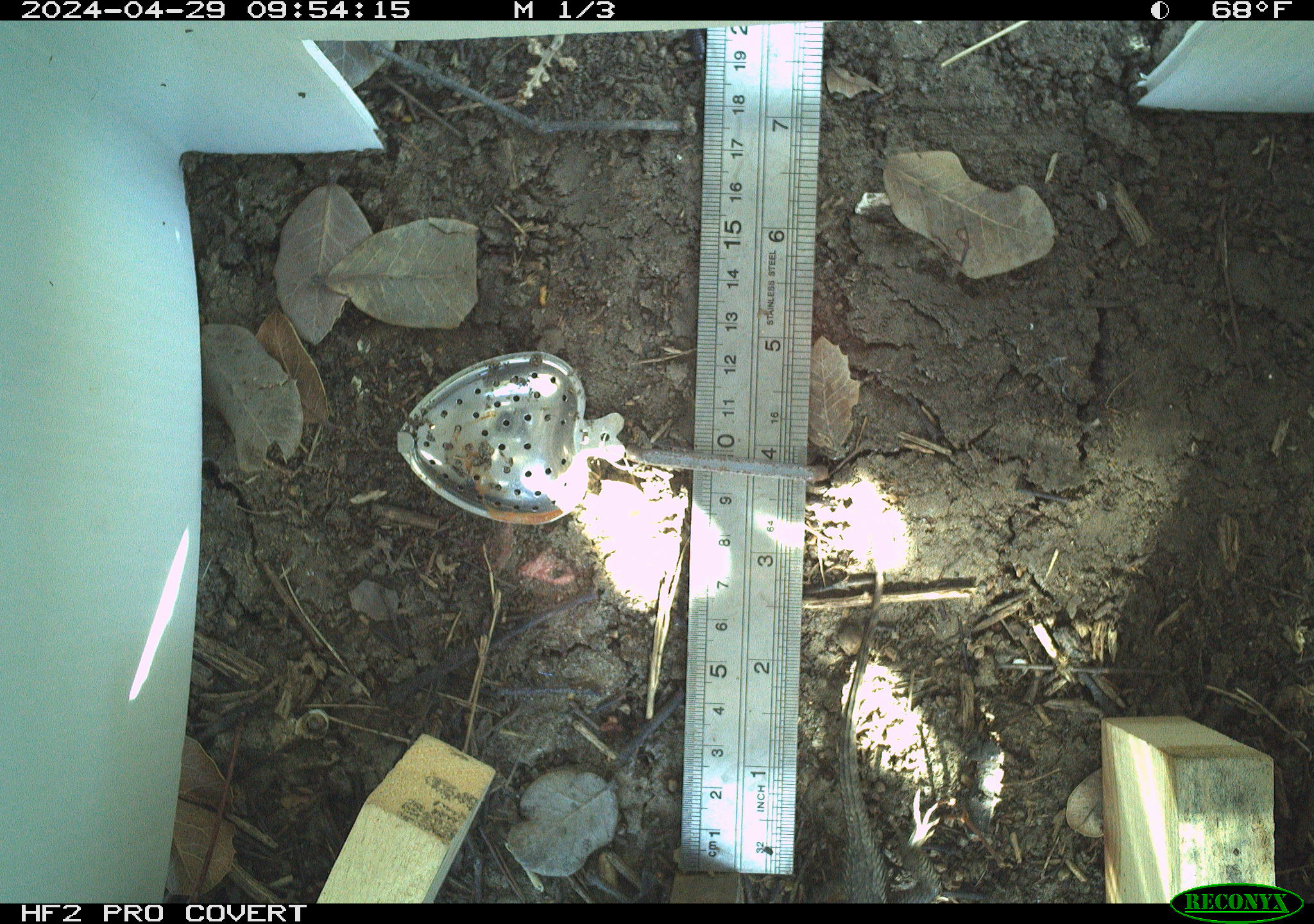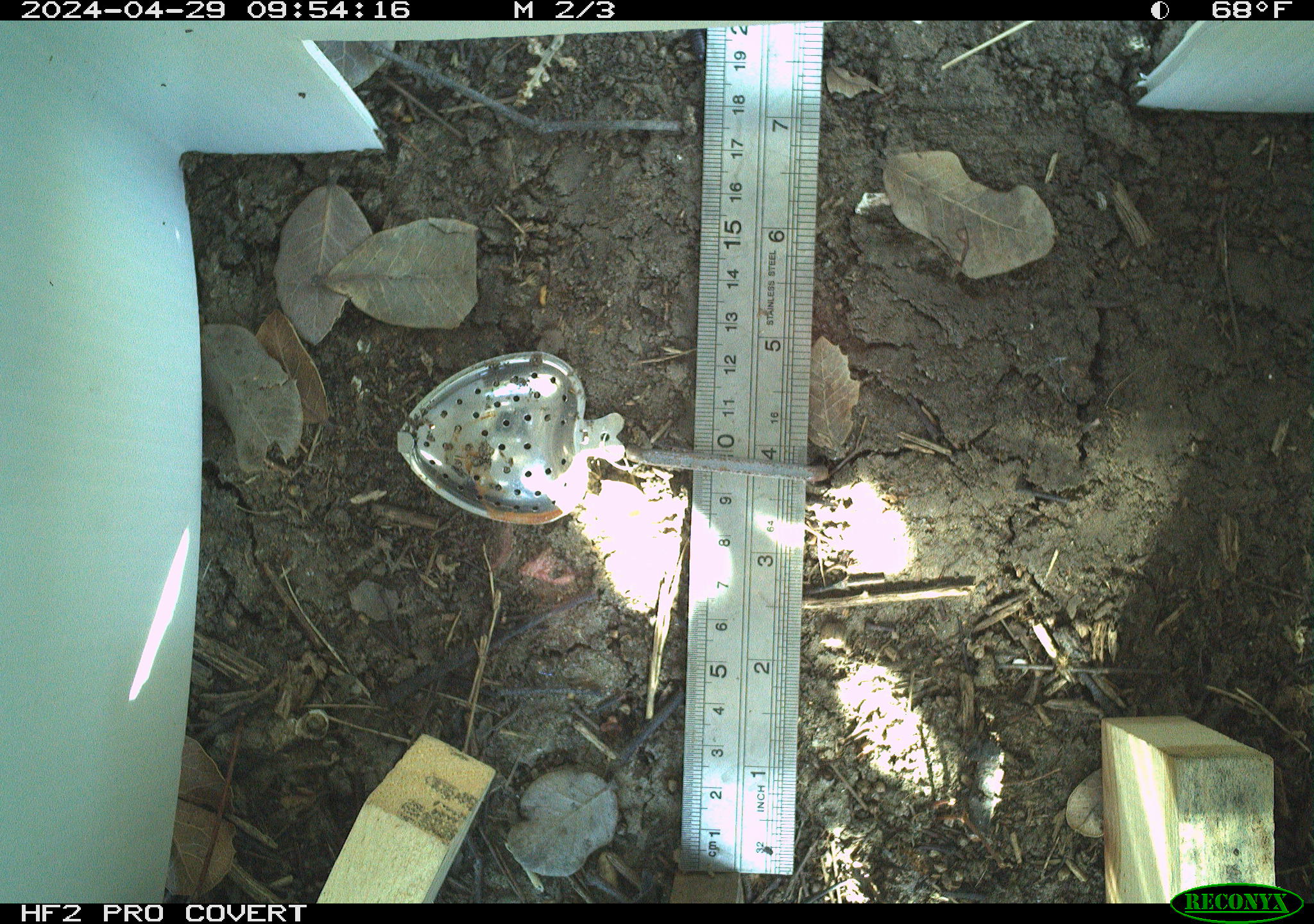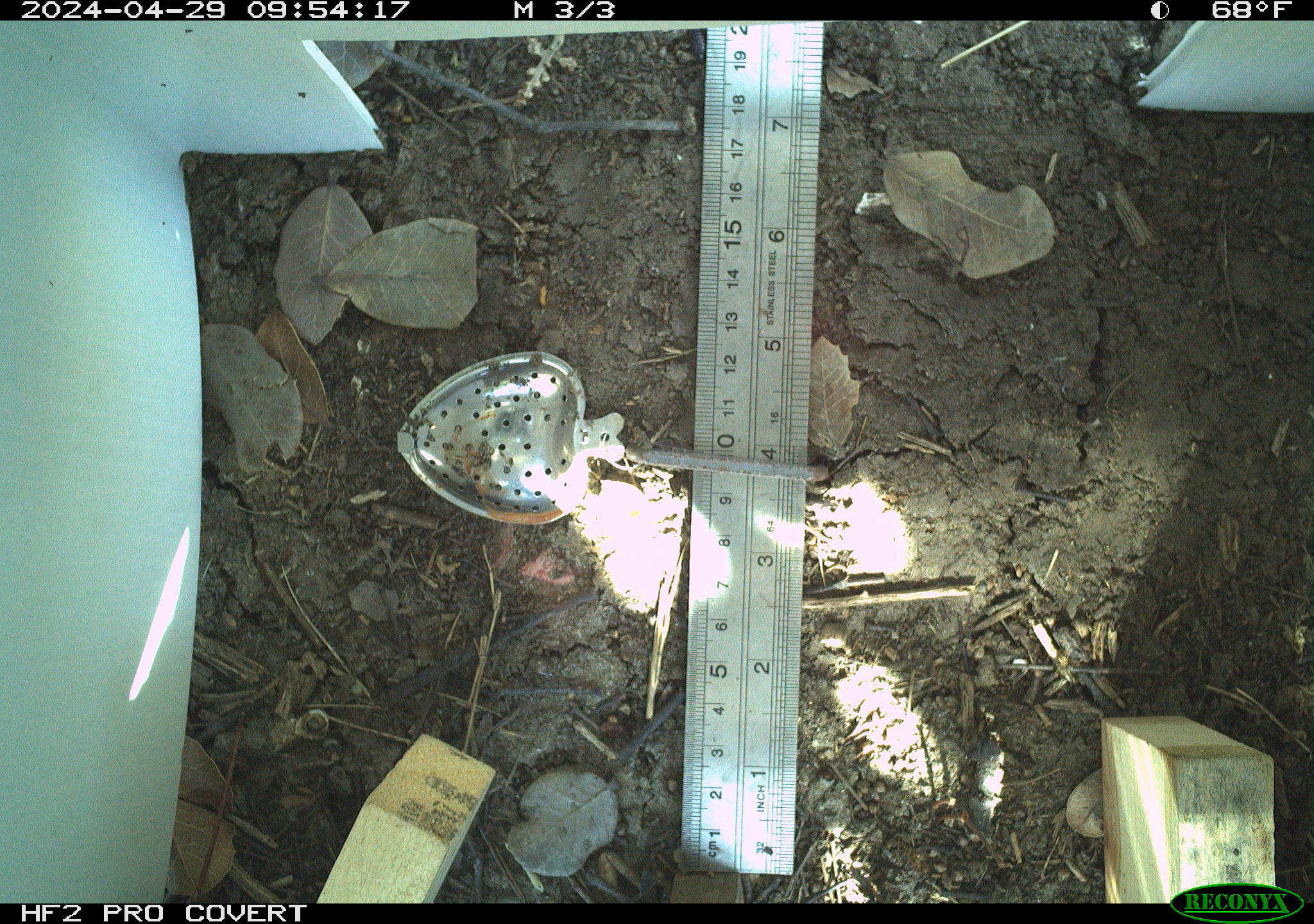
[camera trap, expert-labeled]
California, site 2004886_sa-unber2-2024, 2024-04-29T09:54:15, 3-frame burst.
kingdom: Animalia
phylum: Chordata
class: Reptilia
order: Squamata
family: Phrynosomatidae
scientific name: Phrynosomatidae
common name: phrynosomatid lizards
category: phrynosomatidae family